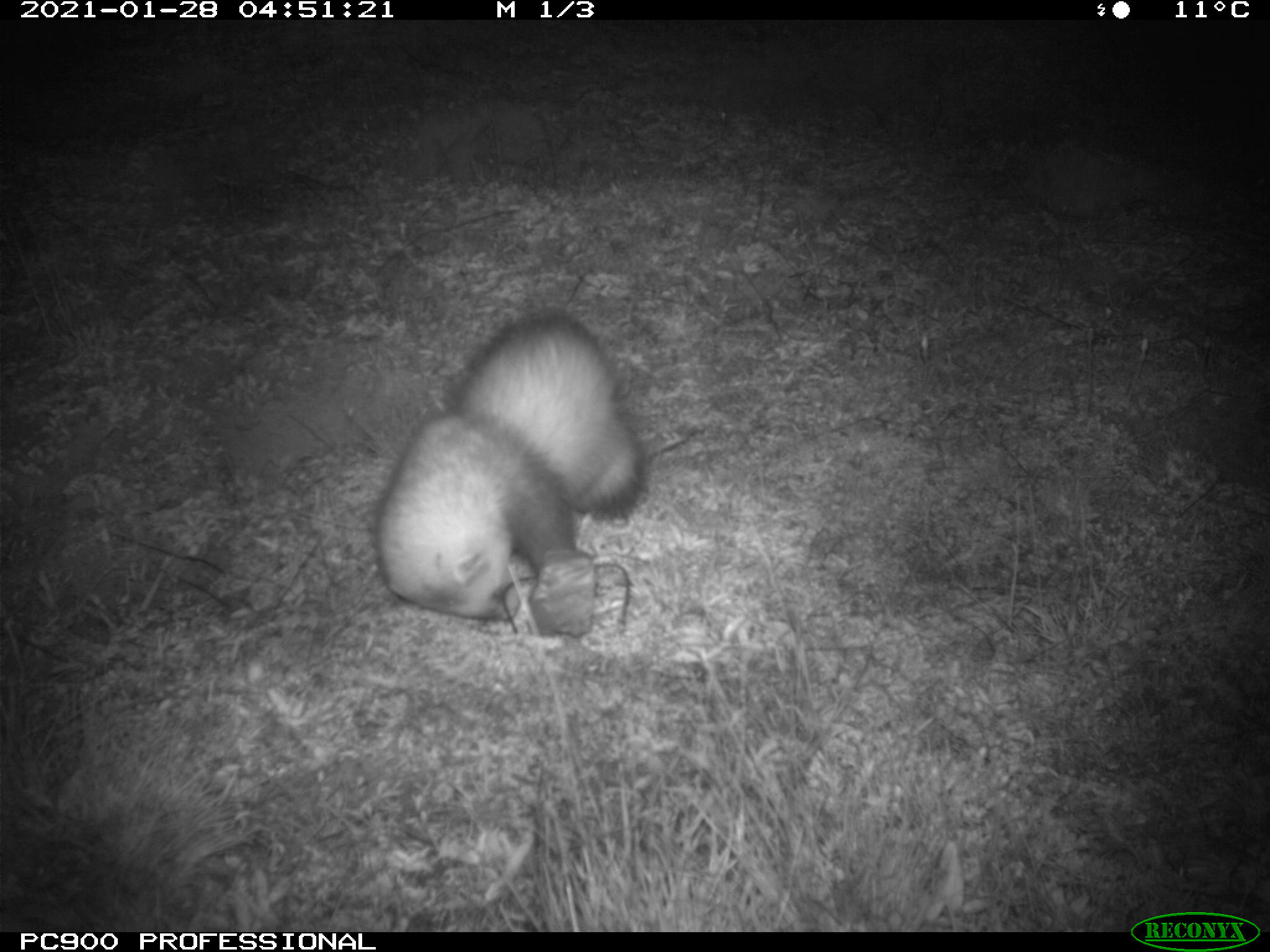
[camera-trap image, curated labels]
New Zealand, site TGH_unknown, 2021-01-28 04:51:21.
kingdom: Animalia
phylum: Chordata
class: Mammalia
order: Carnivora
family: Mustelidae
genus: Mustela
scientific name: Mustela furo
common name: ferret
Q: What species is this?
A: Ferret (Mustela furo).